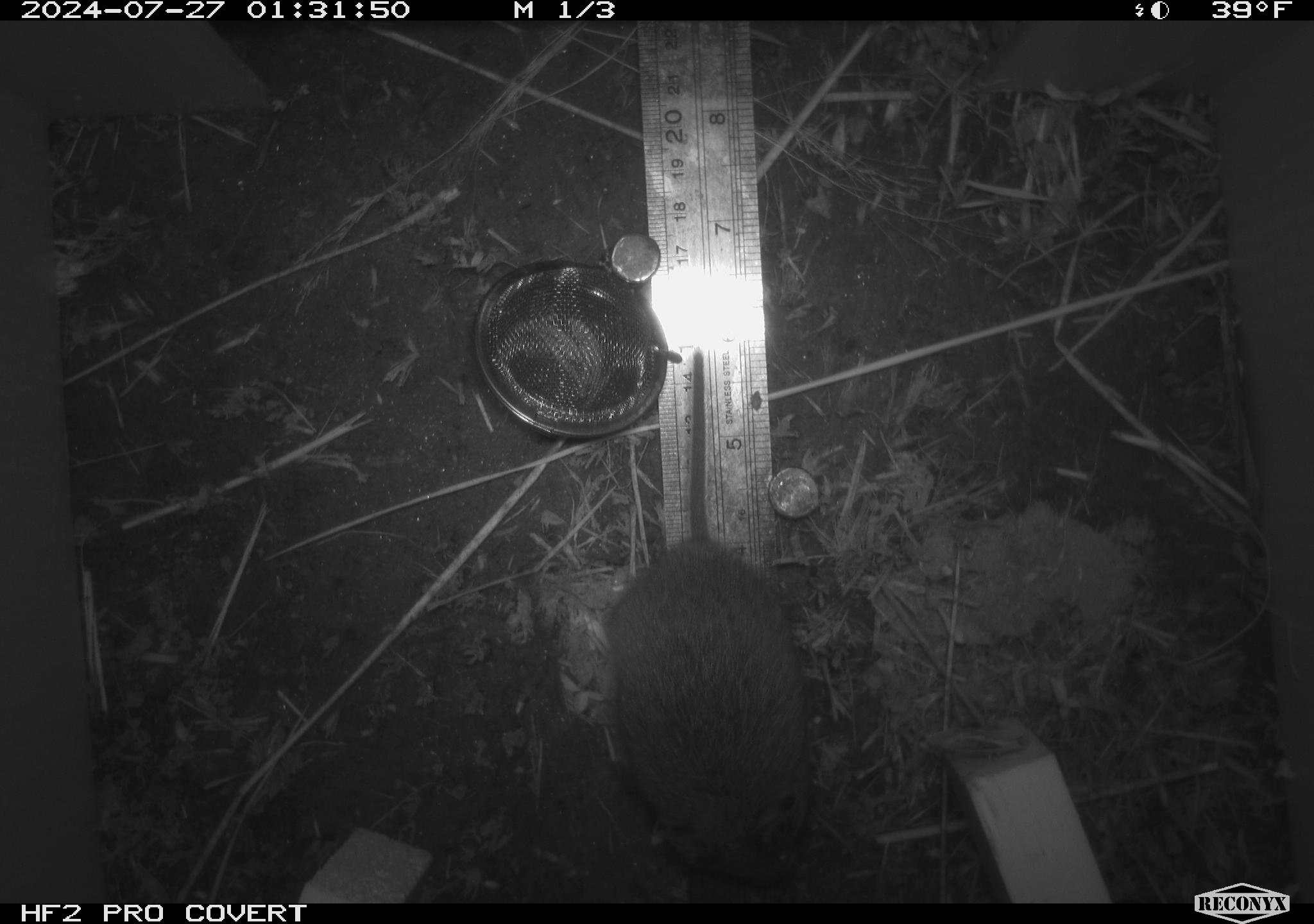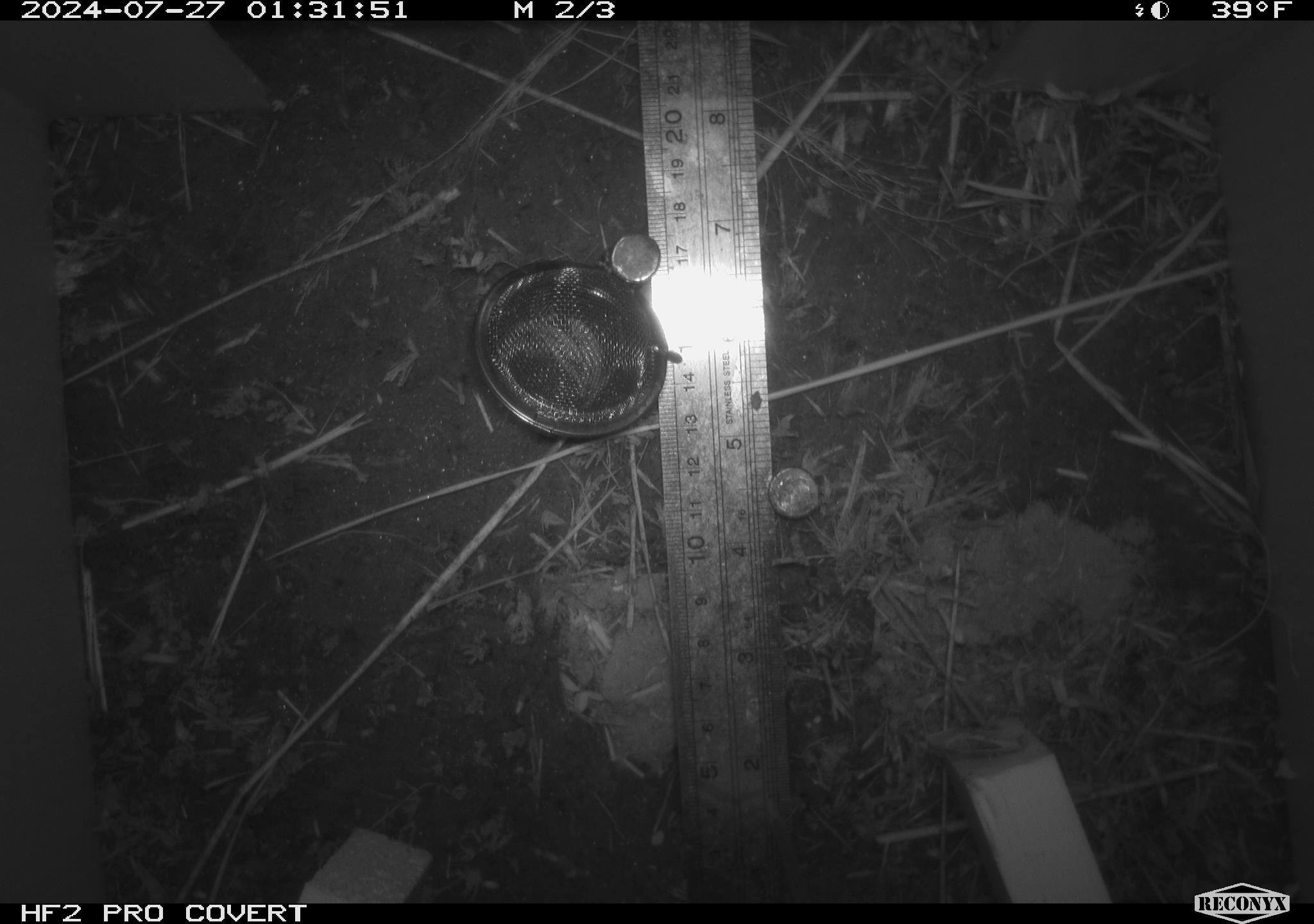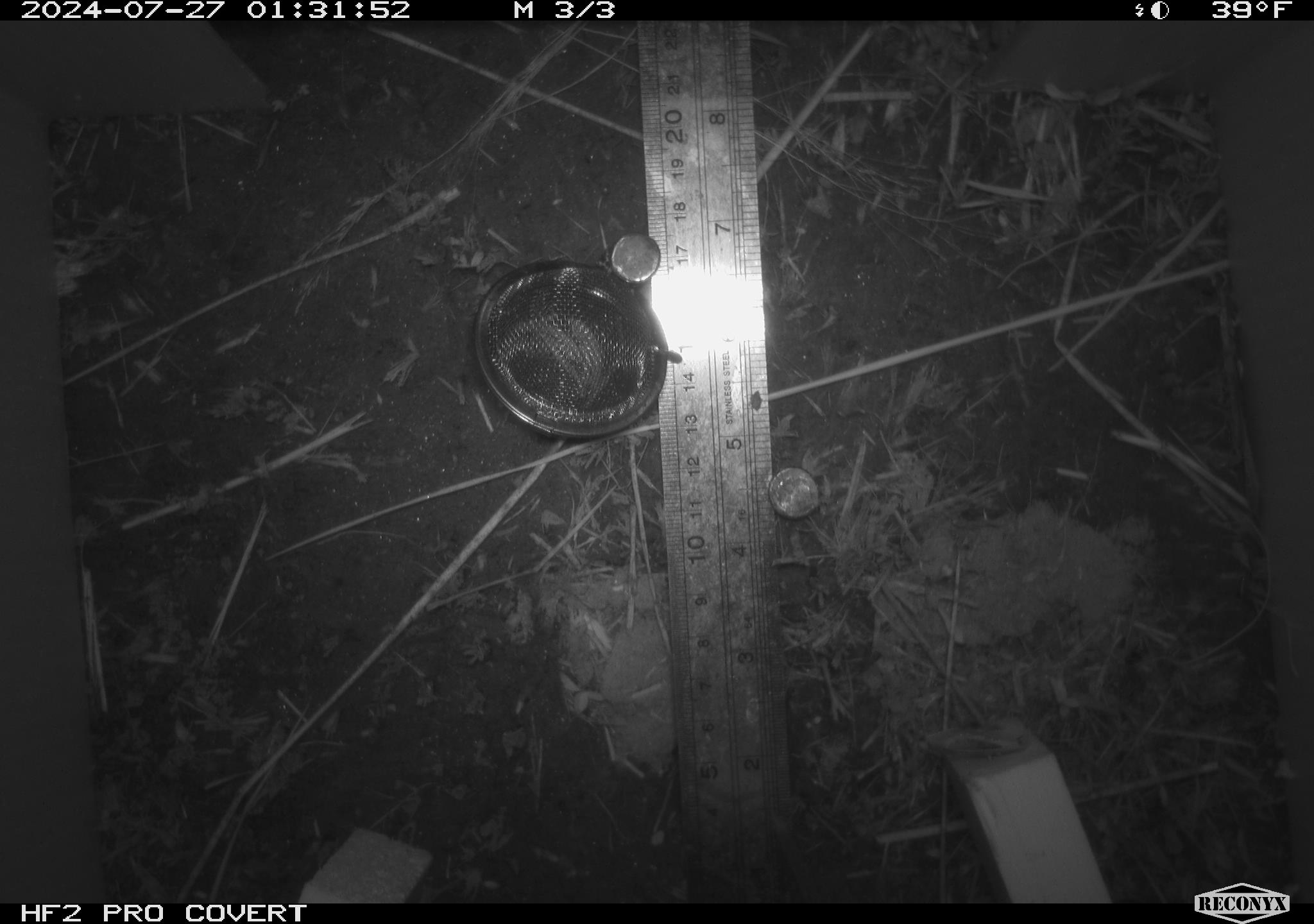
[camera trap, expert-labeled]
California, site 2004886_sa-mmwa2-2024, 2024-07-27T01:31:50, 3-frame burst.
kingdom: Animalia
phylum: Chordata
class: Mammalia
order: Rodentia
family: Cricetidae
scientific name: Arvicolinae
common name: voles, lemmings, and muskrats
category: arvicolinae subfamily